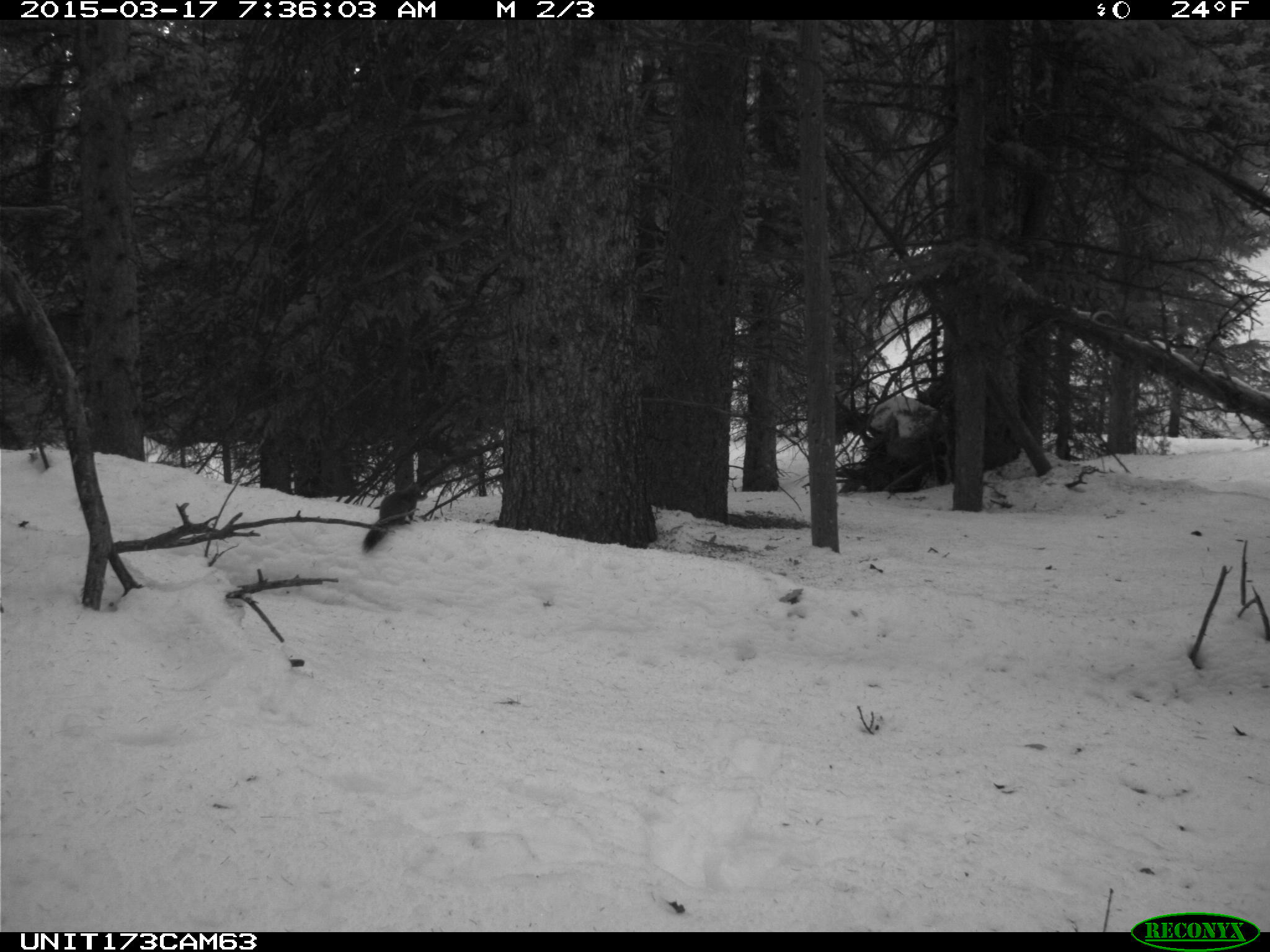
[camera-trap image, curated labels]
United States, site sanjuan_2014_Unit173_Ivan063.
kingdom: Animalia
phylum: Chordata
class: Mammalia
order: Rodentia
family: Sciuridae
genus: Tamiasciurus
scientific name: Tamiasciurus hudsonicus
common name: american red squirrel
Tamiasciurus hudsonicus (american red squirrel).